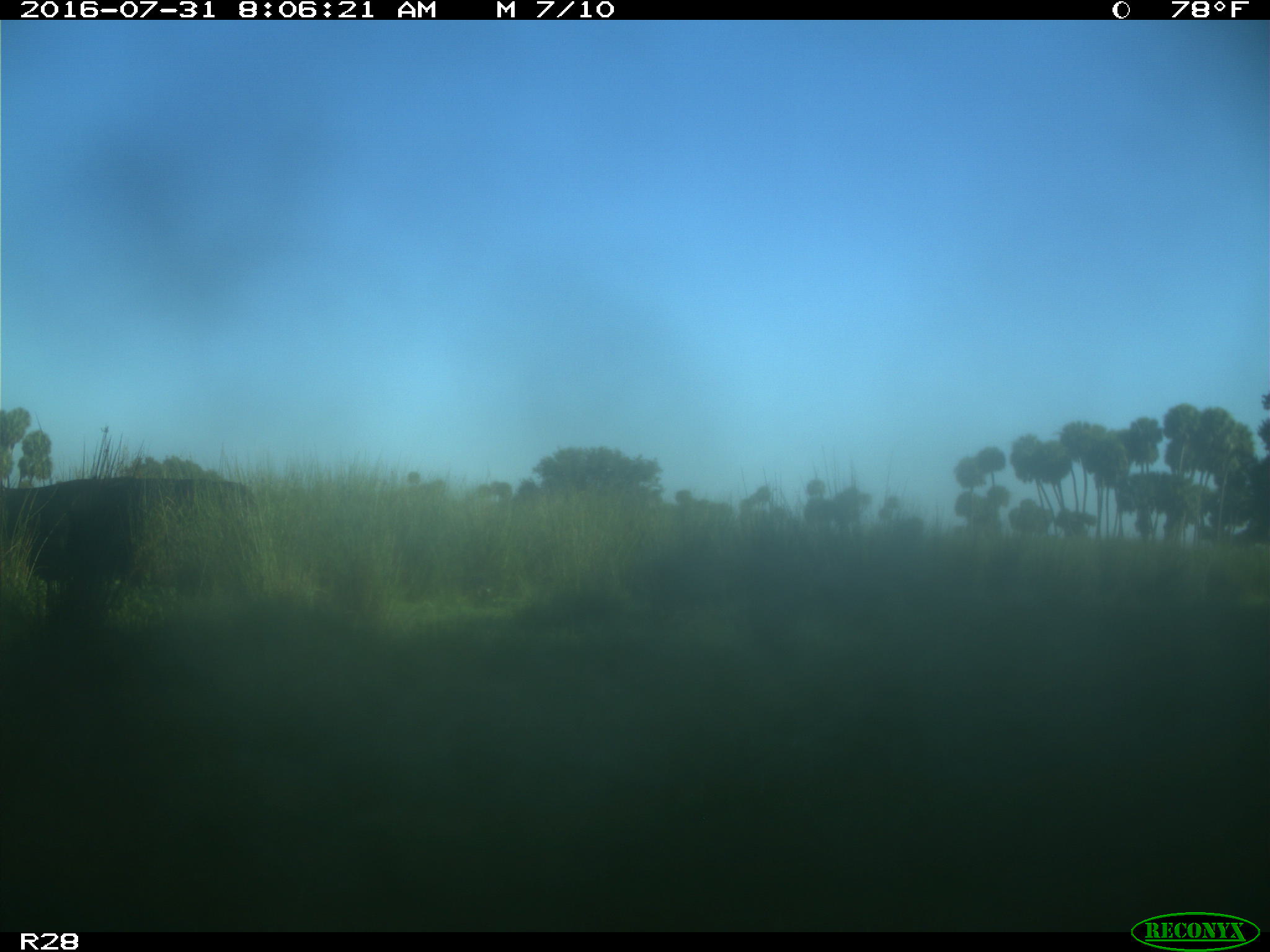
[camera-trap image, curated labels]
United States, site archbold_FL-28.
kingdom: Animalia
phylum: Chordata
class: Mammalia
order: Artiodactyla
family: Bovidae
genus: Bos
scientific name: Bos taurus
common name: domestic cow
Bos taurus (domestic cow).